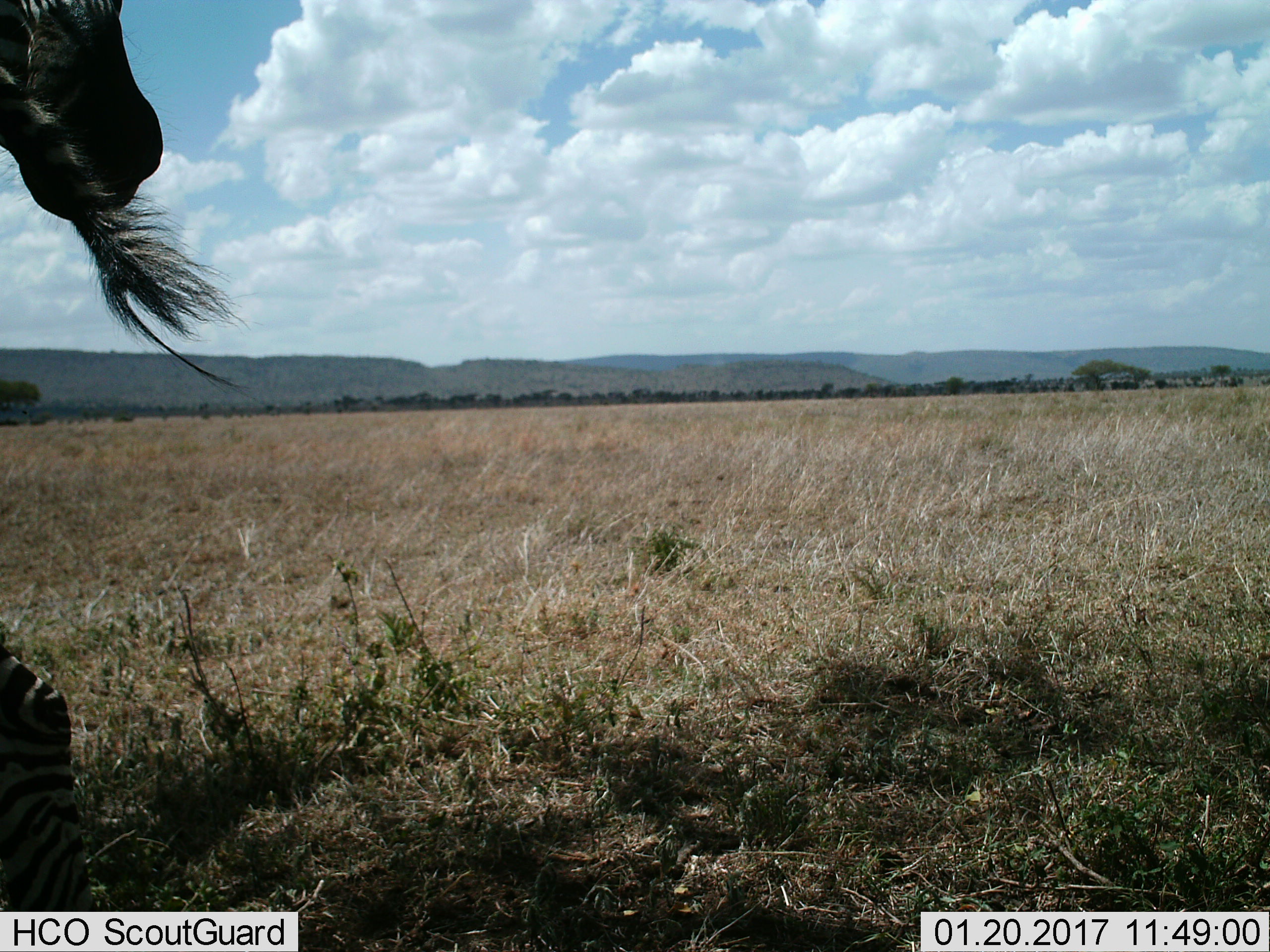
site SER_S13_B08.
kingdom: Animalia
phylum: Chordata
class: Mammalia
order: Perissodactyla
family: Equidae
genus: Equus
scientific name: Equus quagga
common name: plains zebra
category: zebraplains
Zebraplains (plains zebra) (Equus quagga), count 1. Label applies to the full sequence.